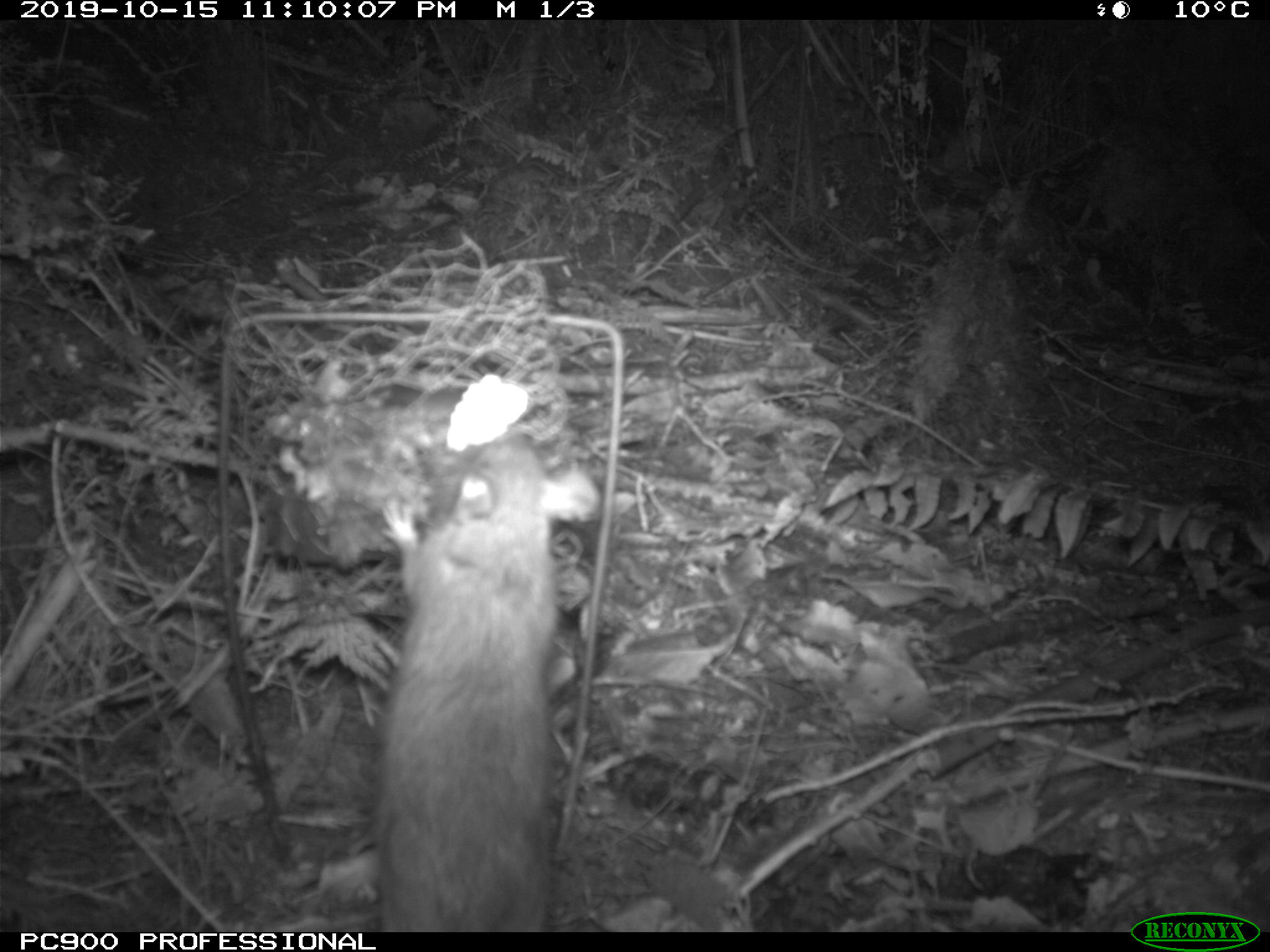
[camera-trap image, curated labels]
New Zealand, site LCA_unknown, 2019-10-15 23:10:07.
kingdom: Animalia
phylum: Chordata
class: Mammalia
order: Rodentia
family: Muridae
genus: Rattus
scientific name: Rattus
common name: rat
Rat (Rattus).